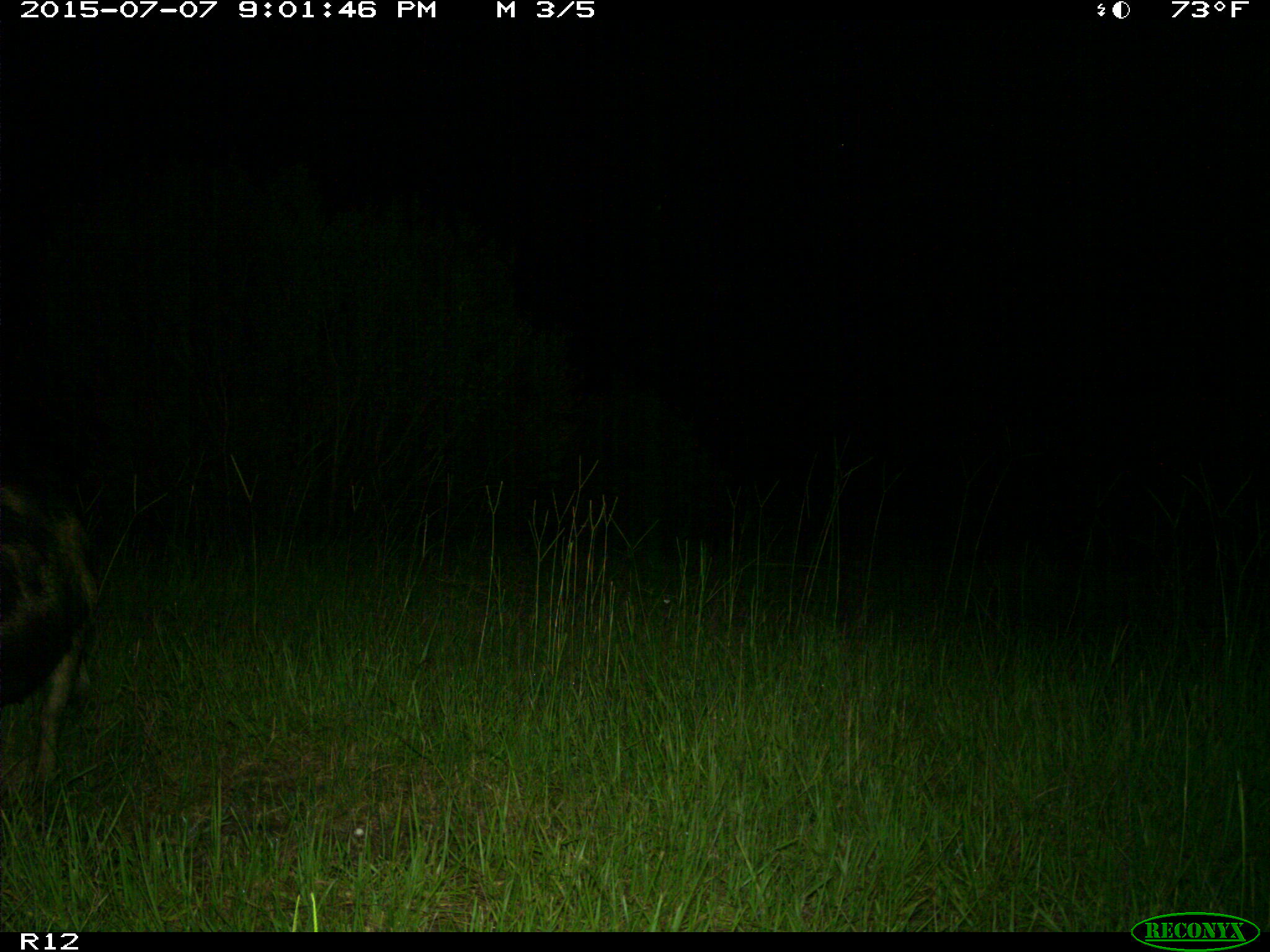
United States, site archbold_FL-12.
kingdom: Animalia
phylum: Chordata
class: Mammalia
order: Artiodactyla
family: Suidae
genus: Sus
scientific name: Sus scrofa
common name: wild boar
Sus scrofa (wild boar).